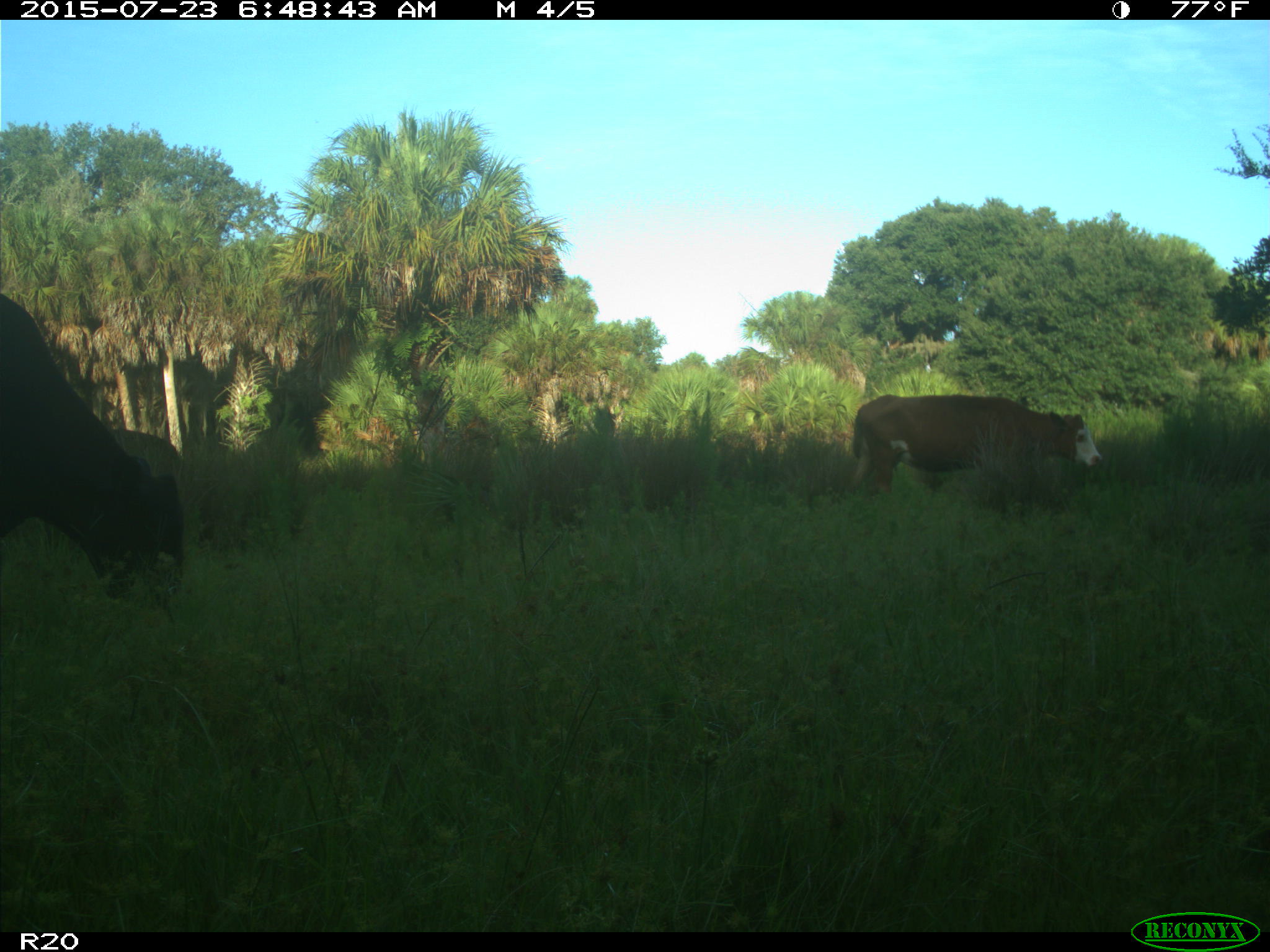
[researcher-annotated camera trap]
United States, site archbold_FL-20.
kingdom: Animalia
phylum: Chordata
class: Mammalia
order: Artiodactyla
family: Bovidae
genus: Bos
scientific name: Bos taurus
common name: domestic cow